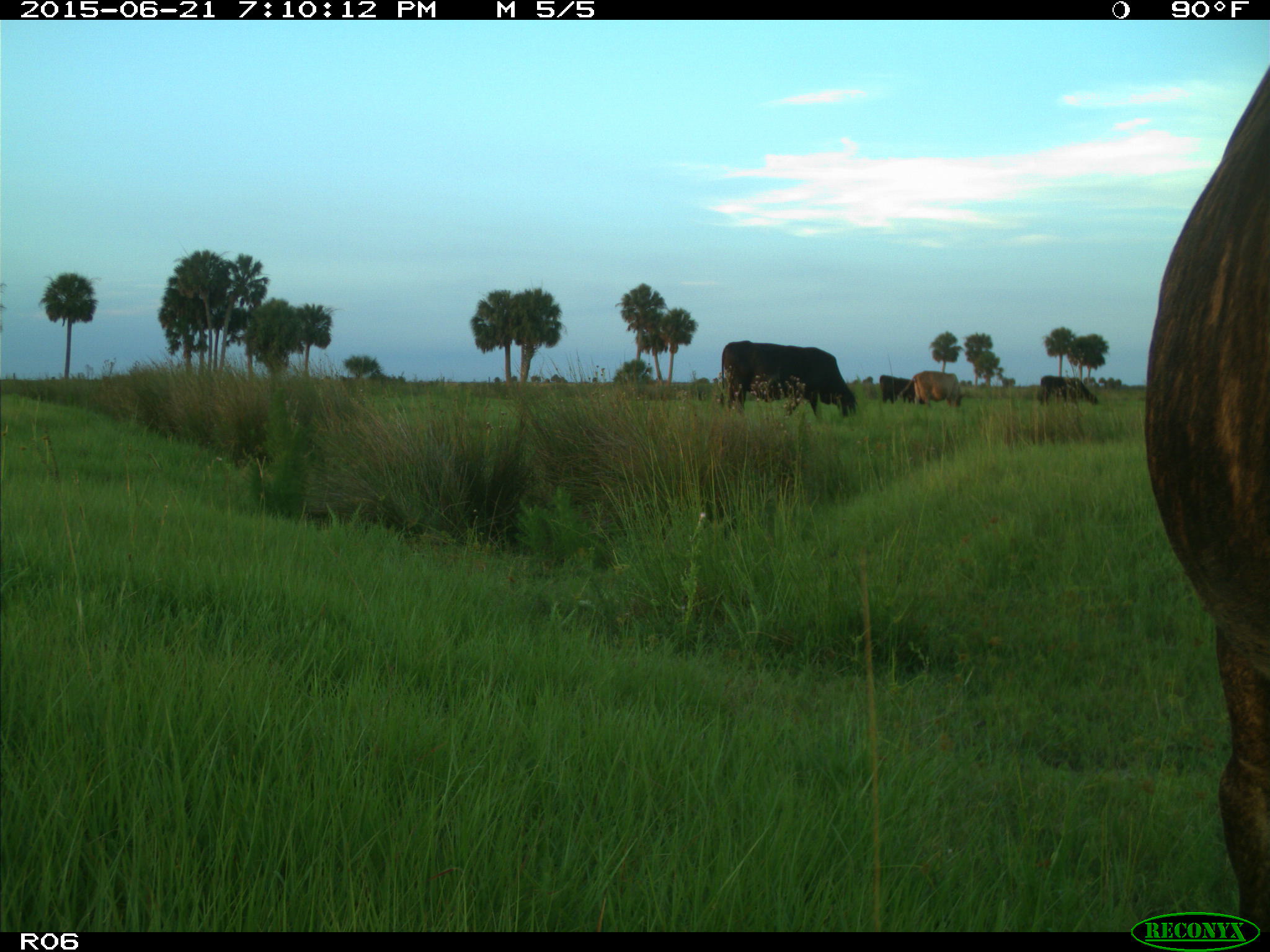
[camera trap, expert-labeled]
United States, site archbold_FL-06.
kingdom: Animalia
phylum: Chordata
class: Mammalia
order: Artiodactyla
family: Bovidae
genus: Bos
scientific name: Bos taurus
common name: domestic cow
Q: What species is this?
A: Bos taurus (domestic cow).